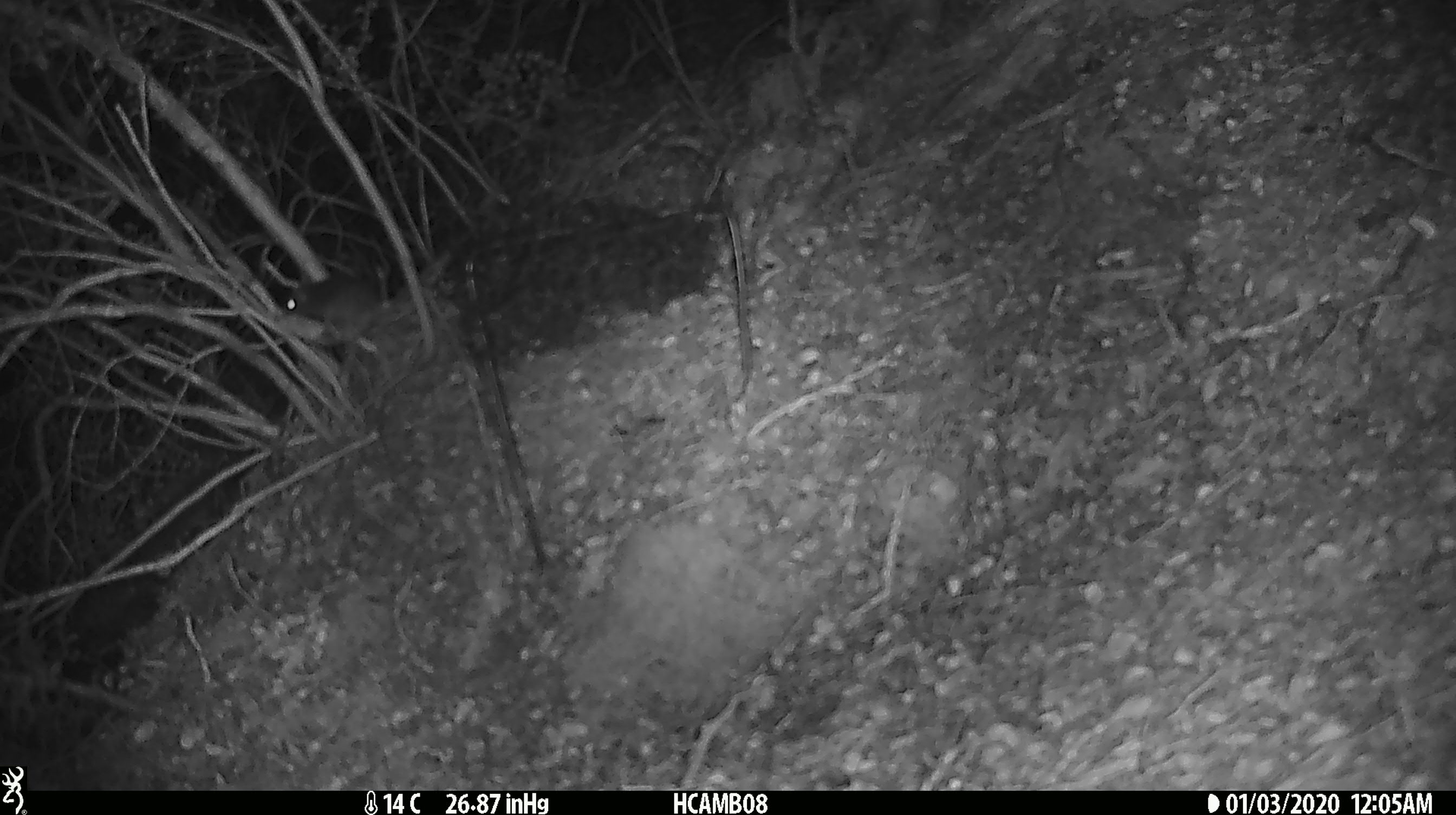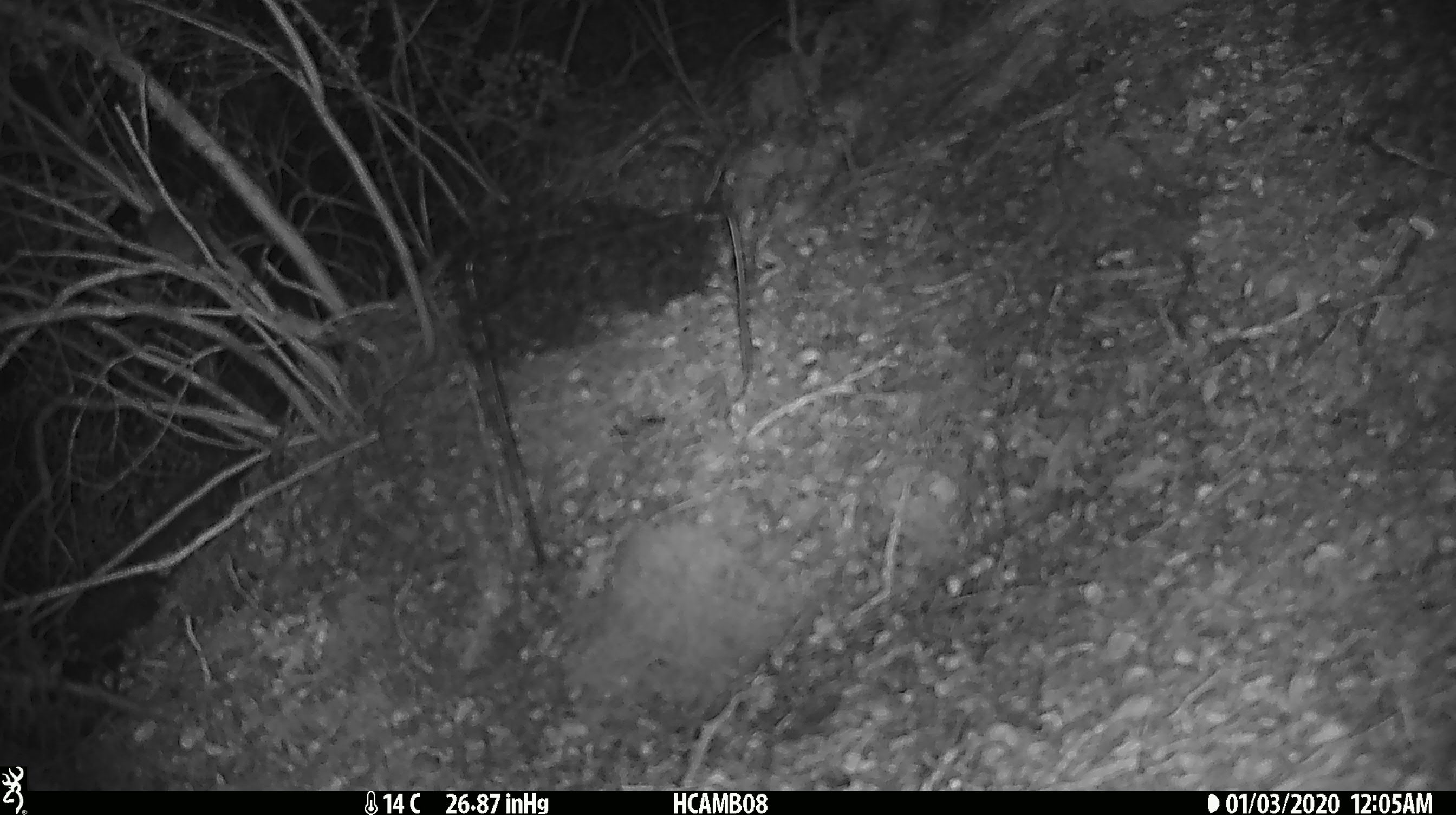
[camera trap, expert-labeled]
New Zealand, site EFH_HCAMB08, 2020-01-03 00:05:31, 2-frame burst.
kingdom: Animalia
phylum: Chordata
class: Mammalia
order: Rodentia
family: Muridae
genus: Mus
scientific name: Mus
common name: mouse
Mouse (Mus).